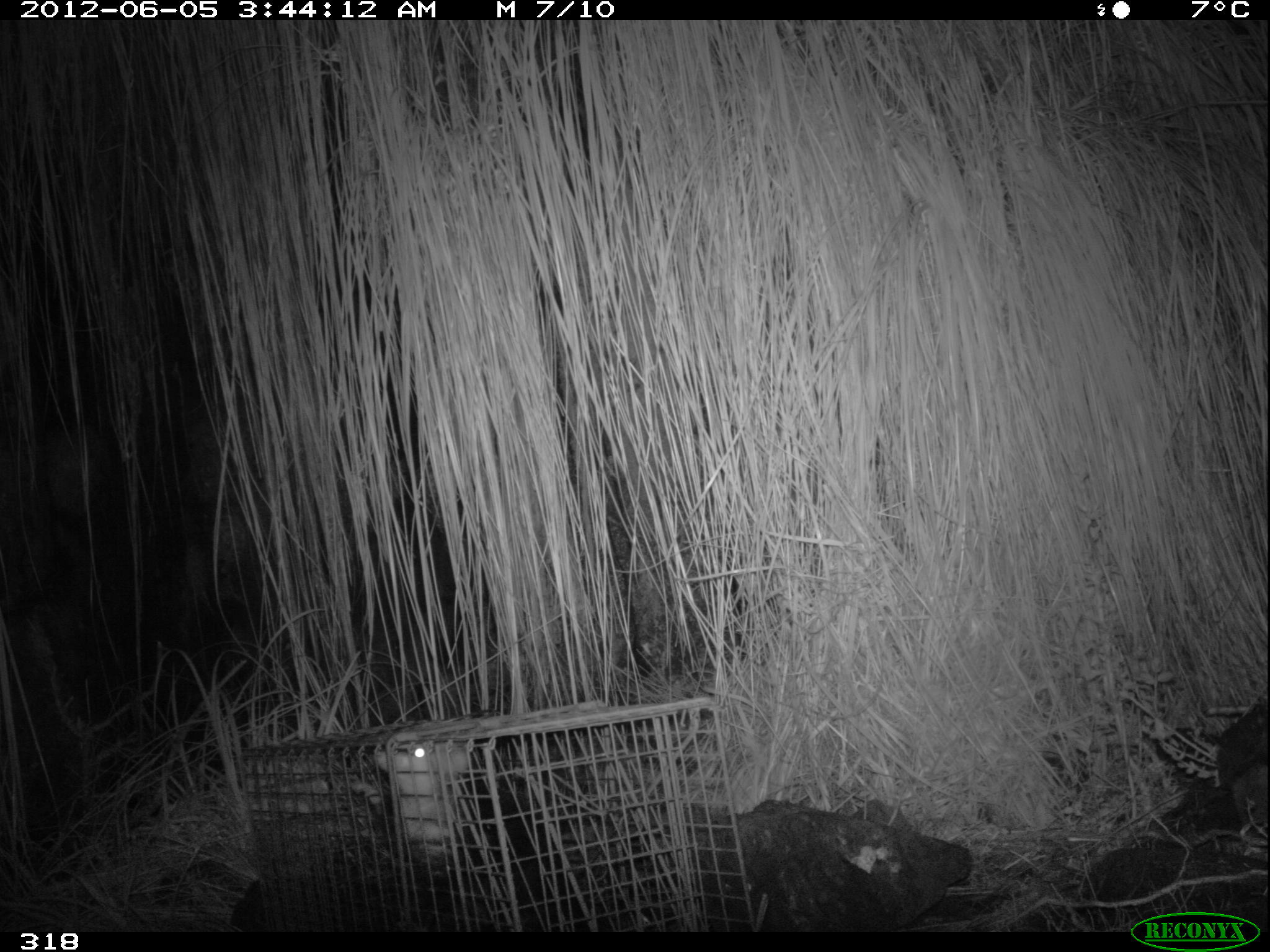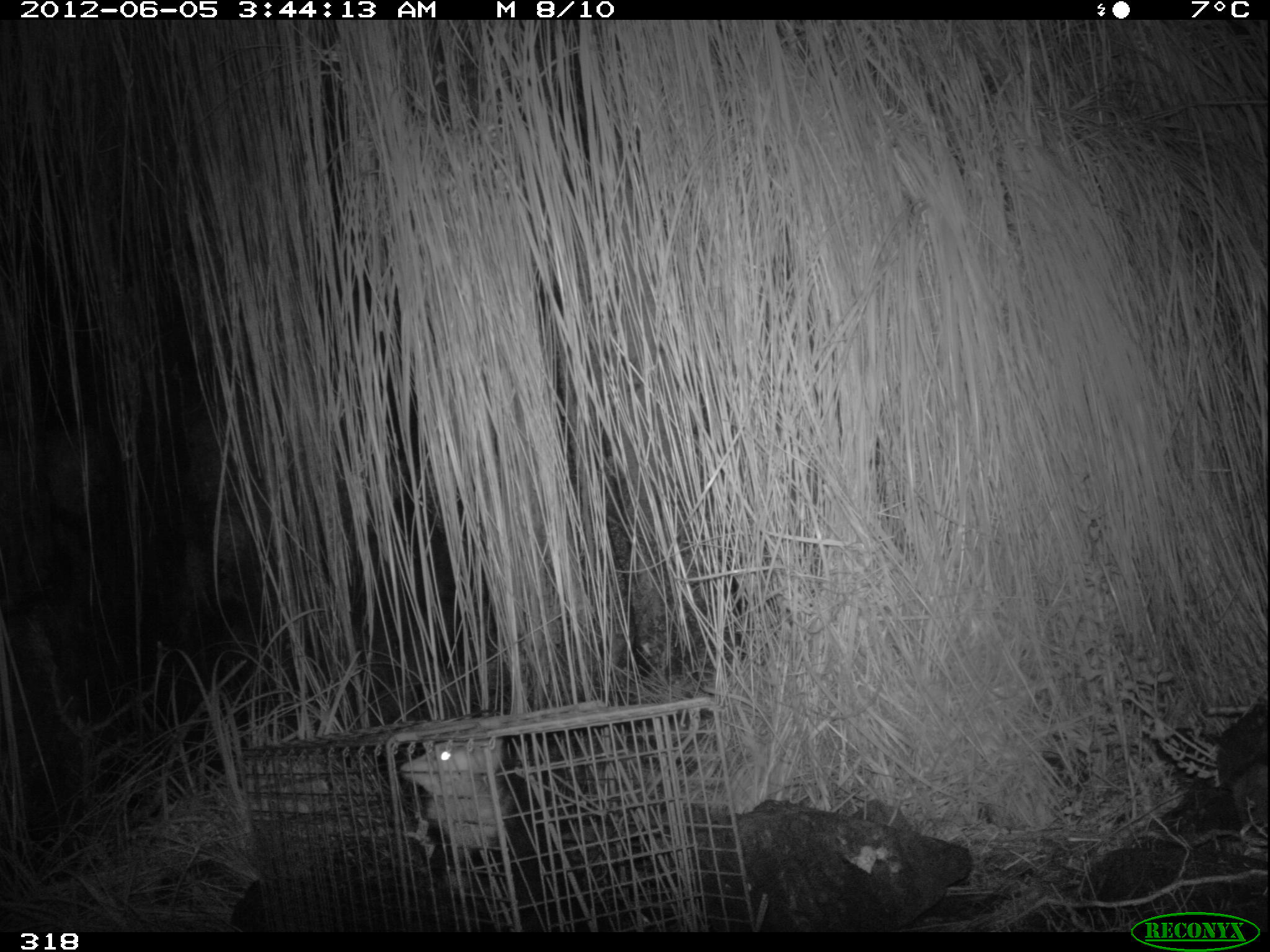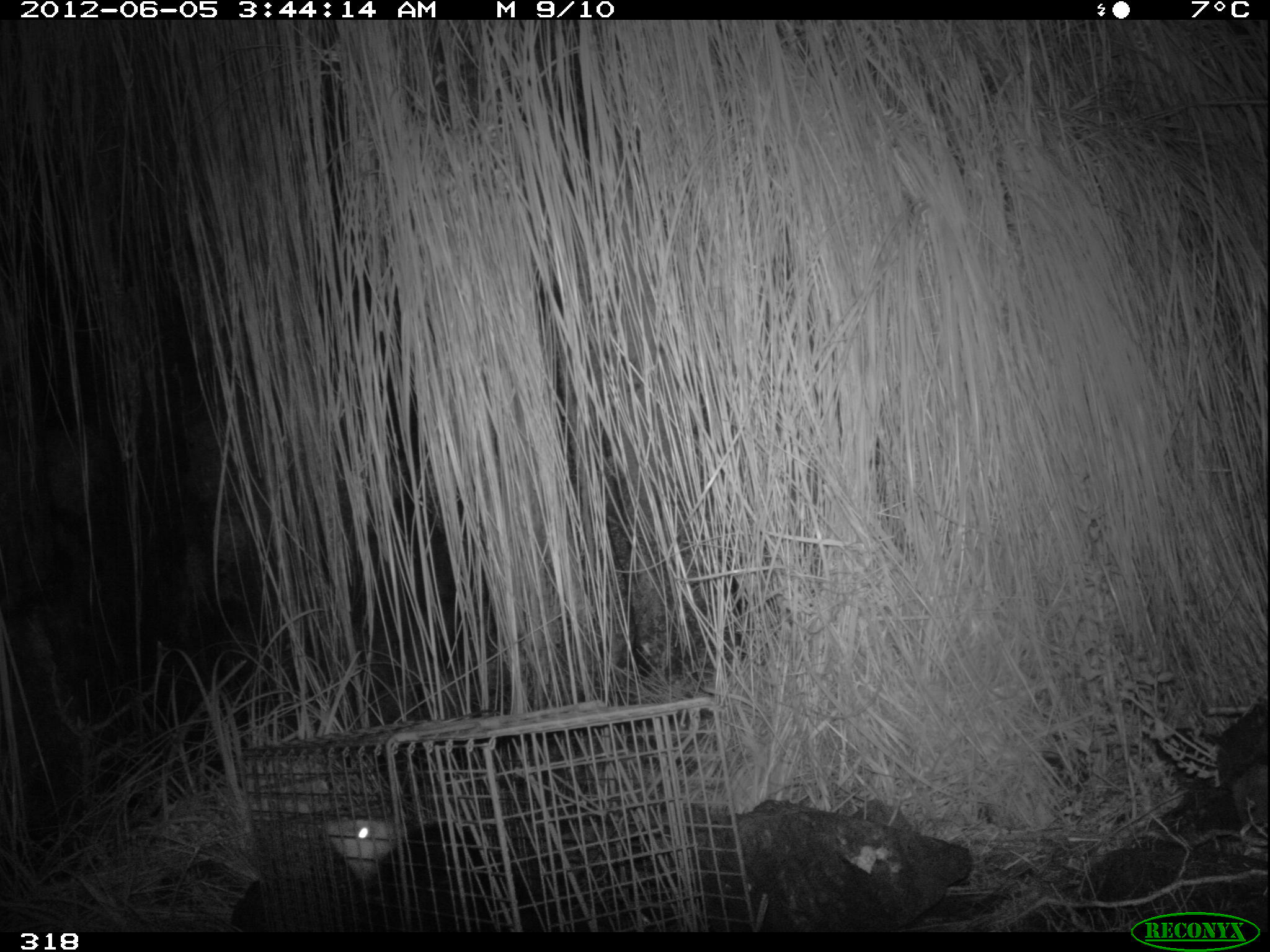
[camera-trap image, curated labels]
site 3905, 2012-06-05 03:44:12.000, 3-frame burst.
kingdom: Animalia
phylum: Chordata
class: Mammalia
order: Didelphimorphia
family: Didelphidae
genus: Didelphis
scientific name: Didelphis pernigra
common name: andean white-eared opossum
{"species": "Didelphis pernigra (andean white-eared opossum)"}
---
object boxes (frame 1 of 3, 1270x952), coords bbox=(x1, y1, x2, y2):
didelphis pernigra: bbox=(373, 741, 609, 930)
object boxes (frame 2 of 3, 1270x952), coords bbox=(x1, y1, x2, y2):
didelphis pernigra: bbox=(398, 740, 615, 932)